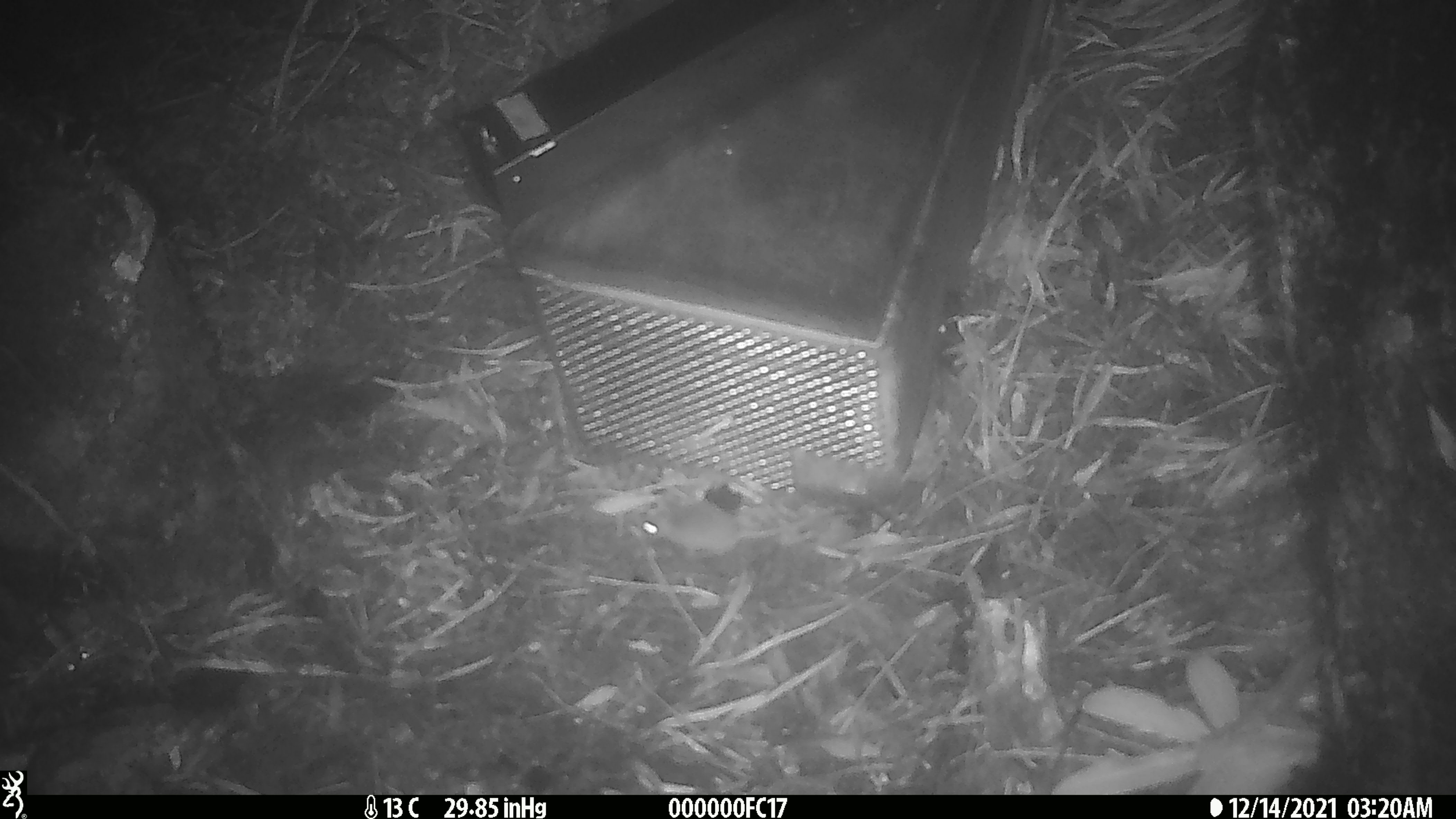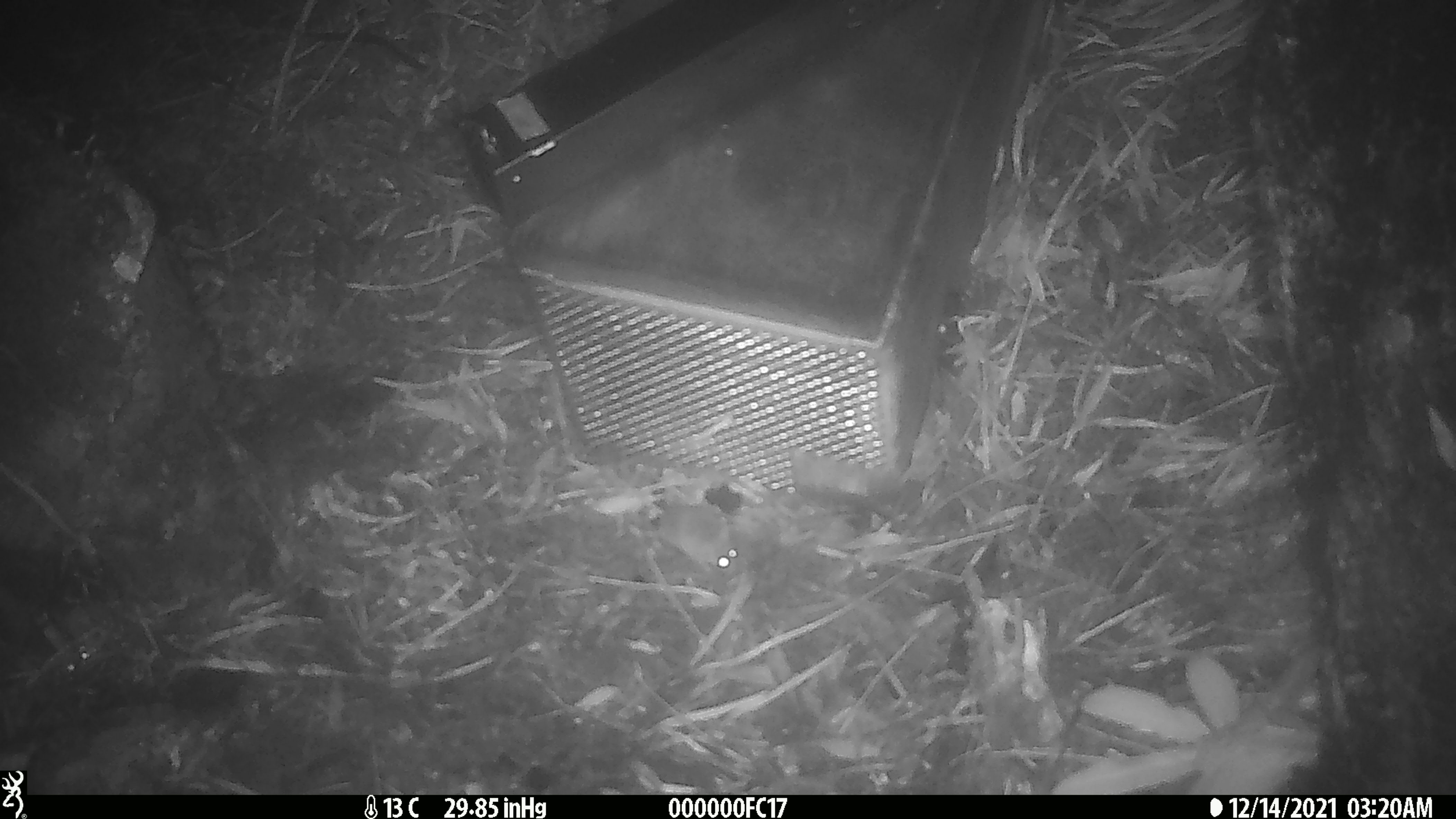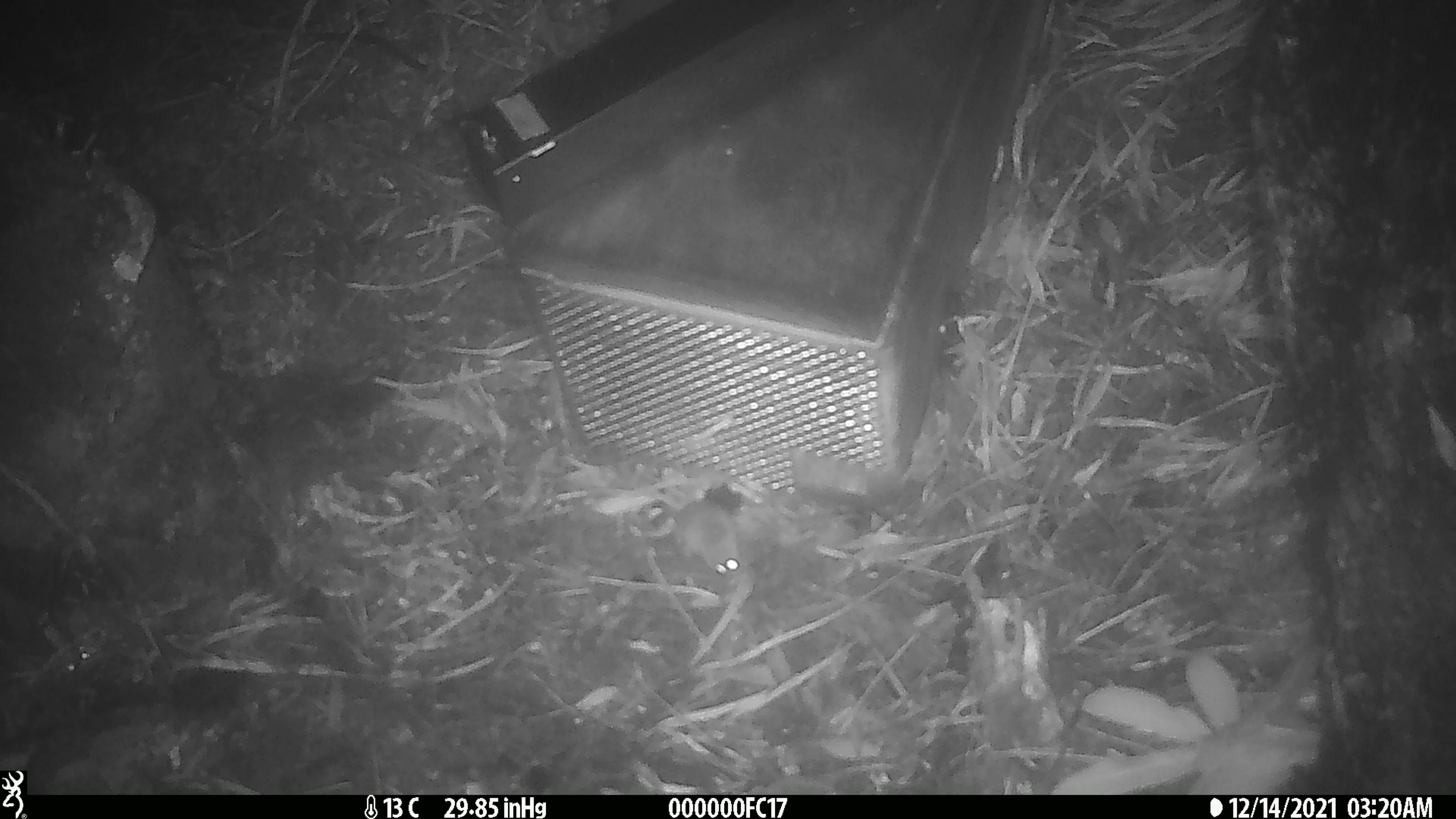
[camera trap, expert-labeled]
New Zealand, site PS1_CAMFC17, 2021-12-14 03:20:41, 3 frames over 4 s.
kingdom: Animalia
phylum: Chordata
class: Mammalia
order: Rodentia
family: Muridae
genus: Mus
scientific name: Mus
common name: mouse